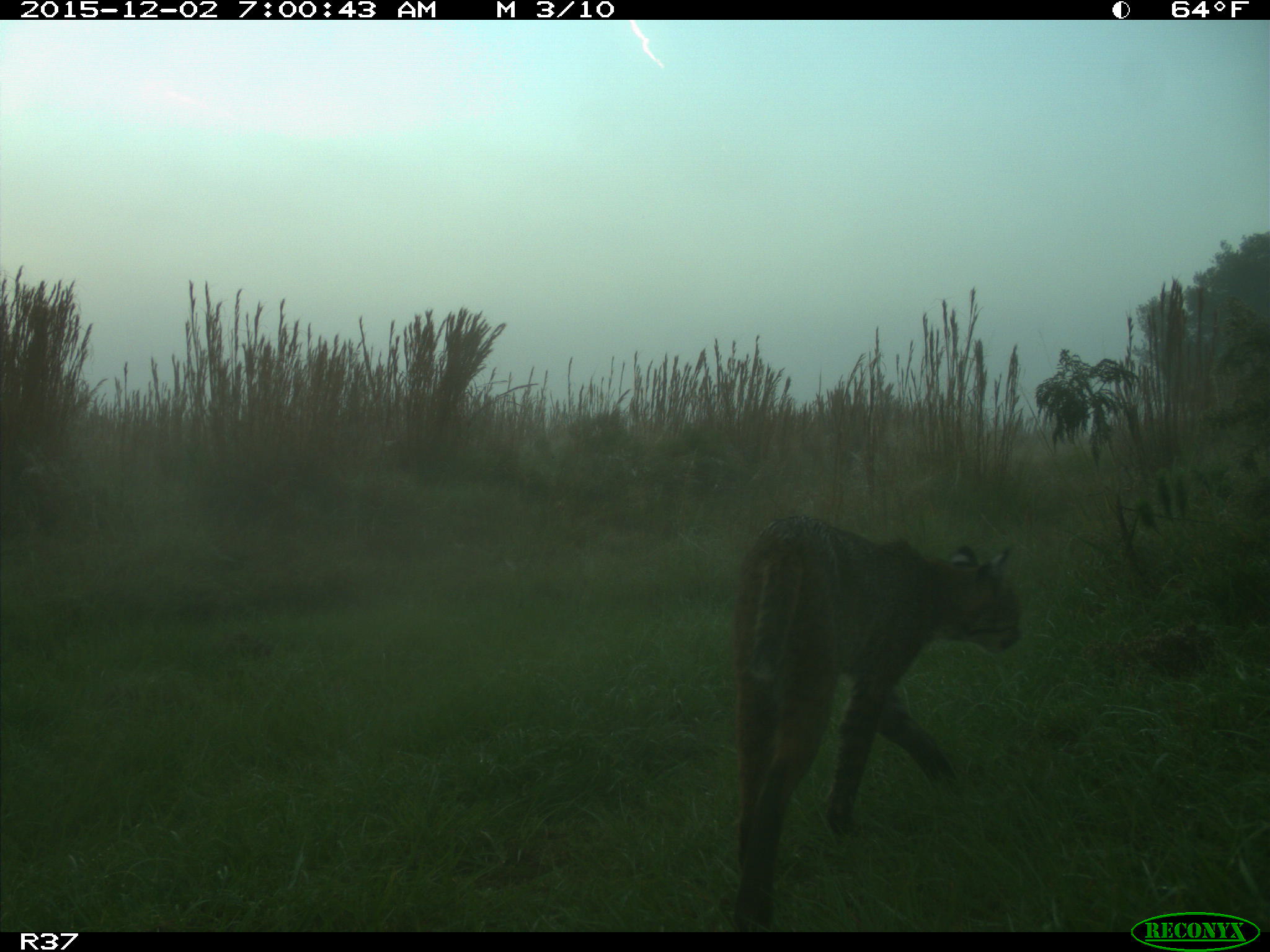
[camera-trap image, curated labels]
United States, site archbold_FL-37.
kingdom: Animalia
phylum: Chordata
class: Mammalia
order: Carnivora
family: Felidae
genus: Lynx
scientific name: Lynx rufus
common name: bobcat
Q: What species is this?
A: Lynx rufus (bobcat).